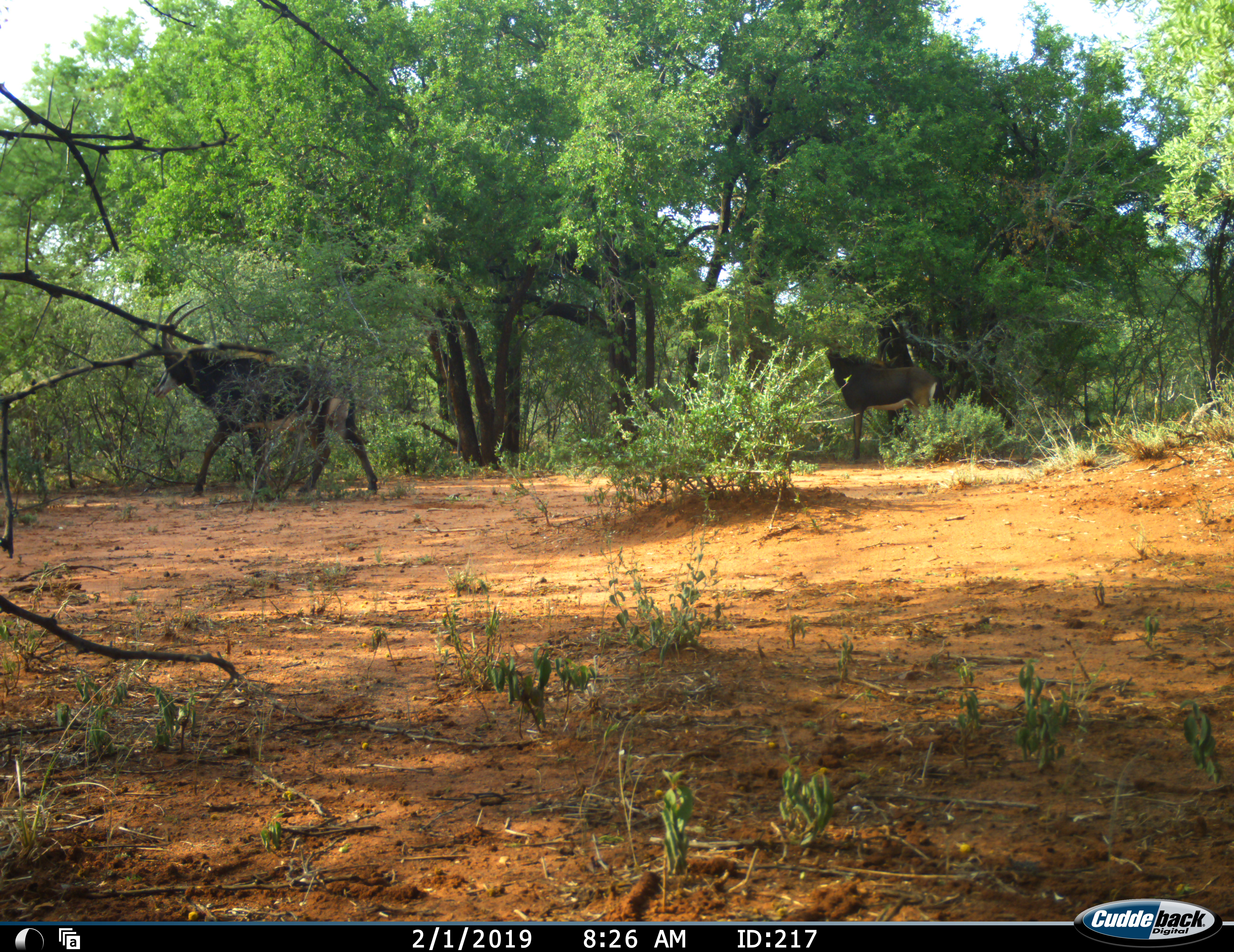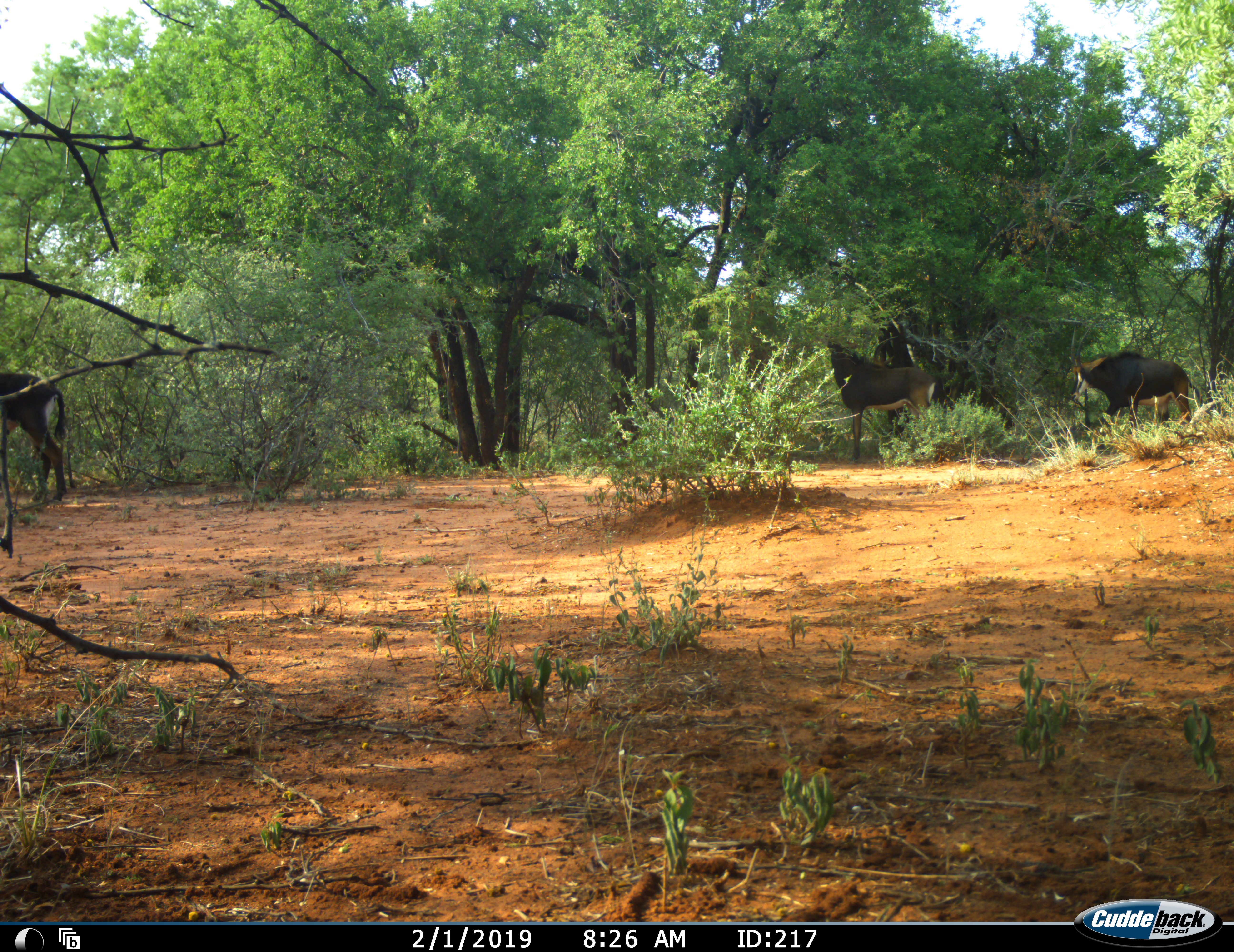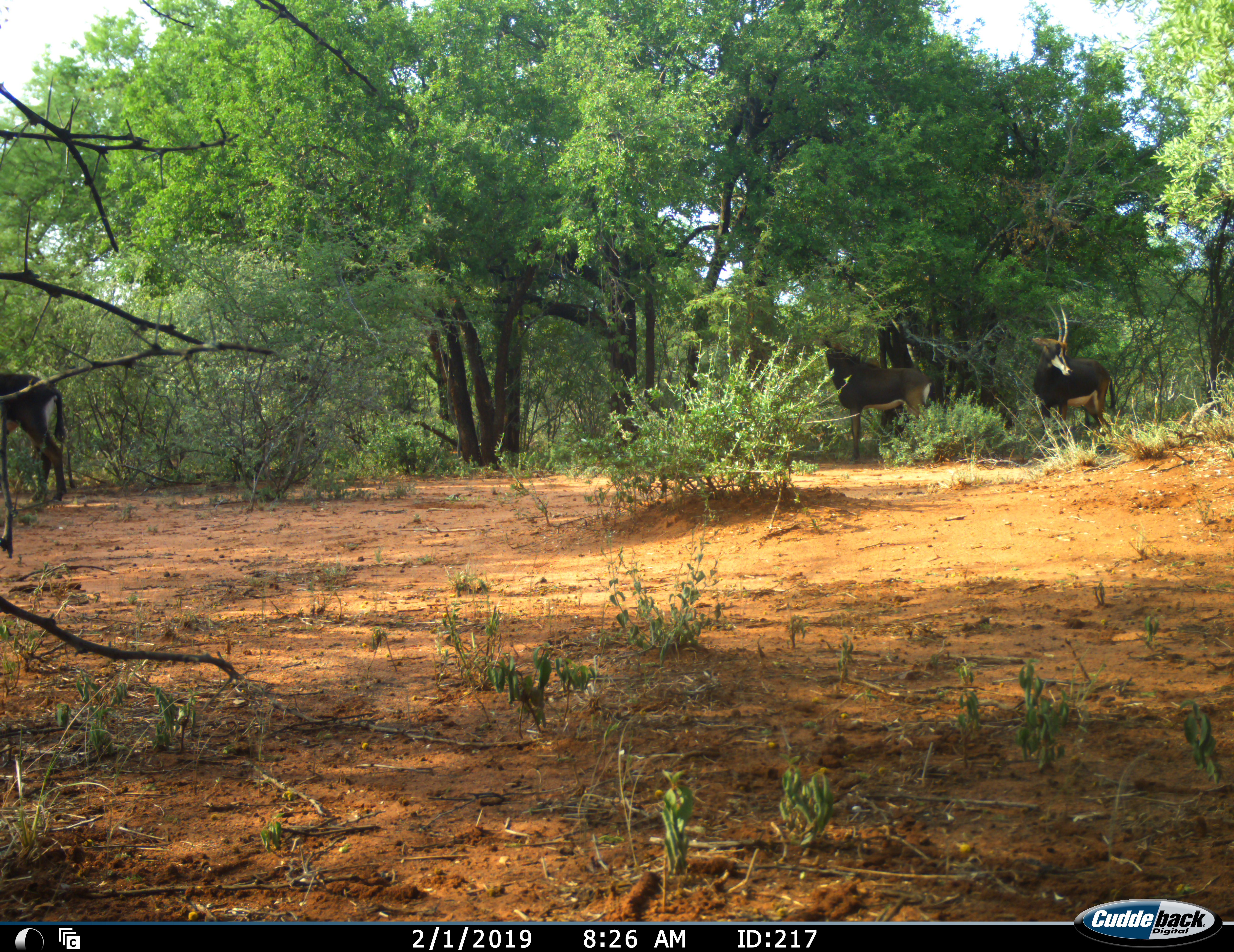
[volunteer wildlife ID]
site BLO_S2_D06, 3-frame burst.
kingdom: Animalia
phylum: Chordata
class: Mammalia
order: Artiodactyla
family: Bovidae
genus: Hippotragus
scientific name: Hippotragus niger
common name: sable antelope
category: sable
Sable (sable antelope) (Hippotragus niger), count 3. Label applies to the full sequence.